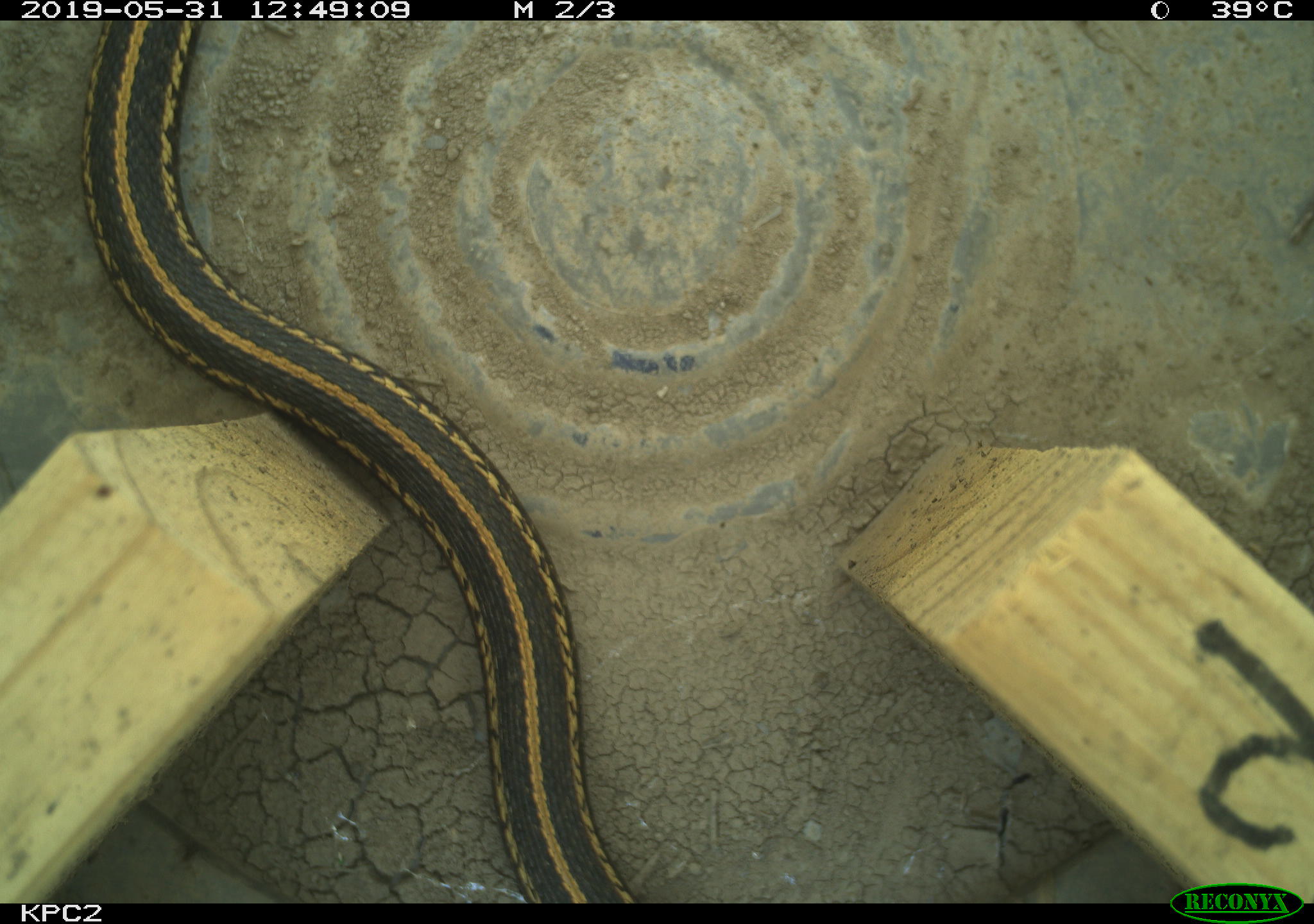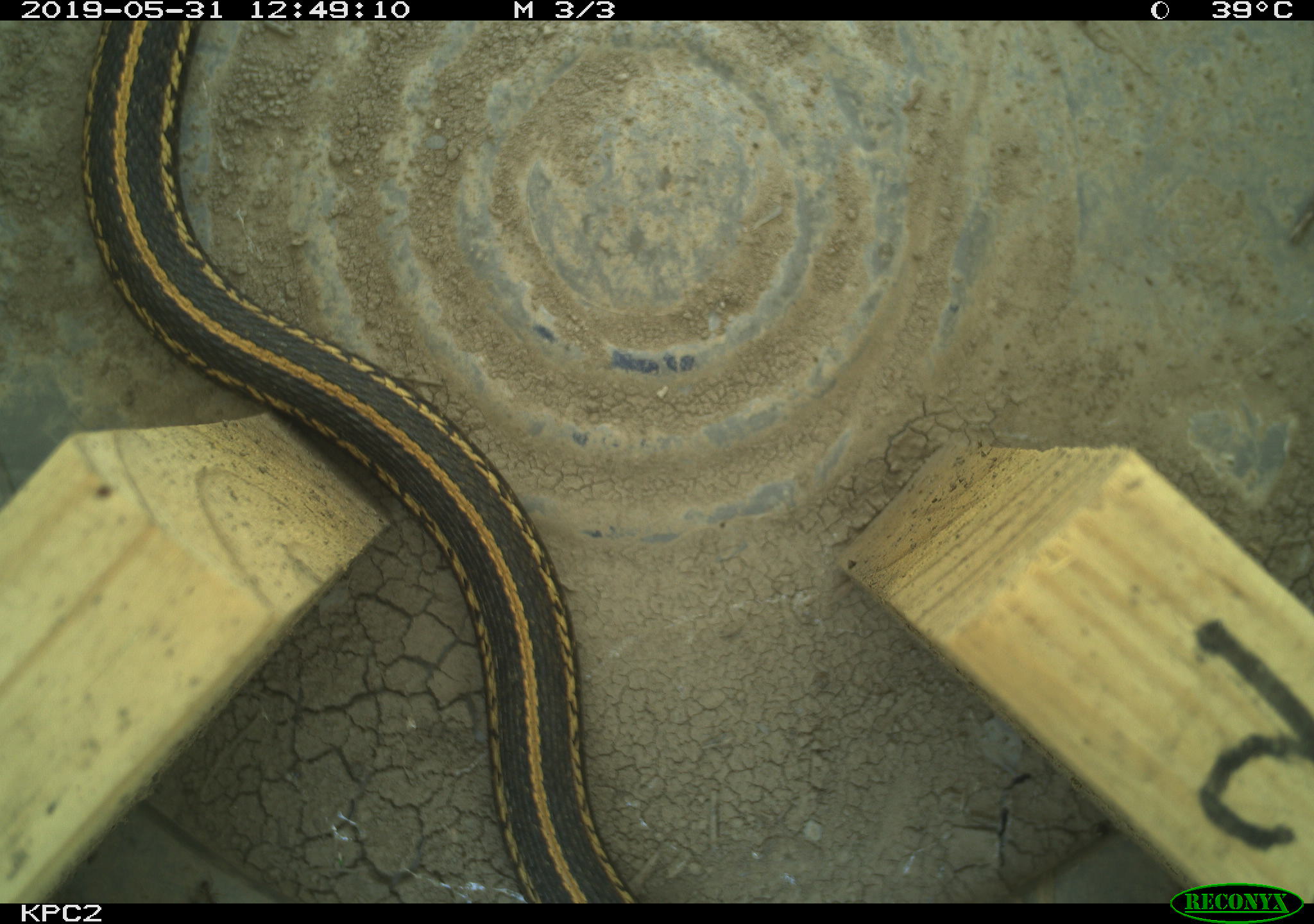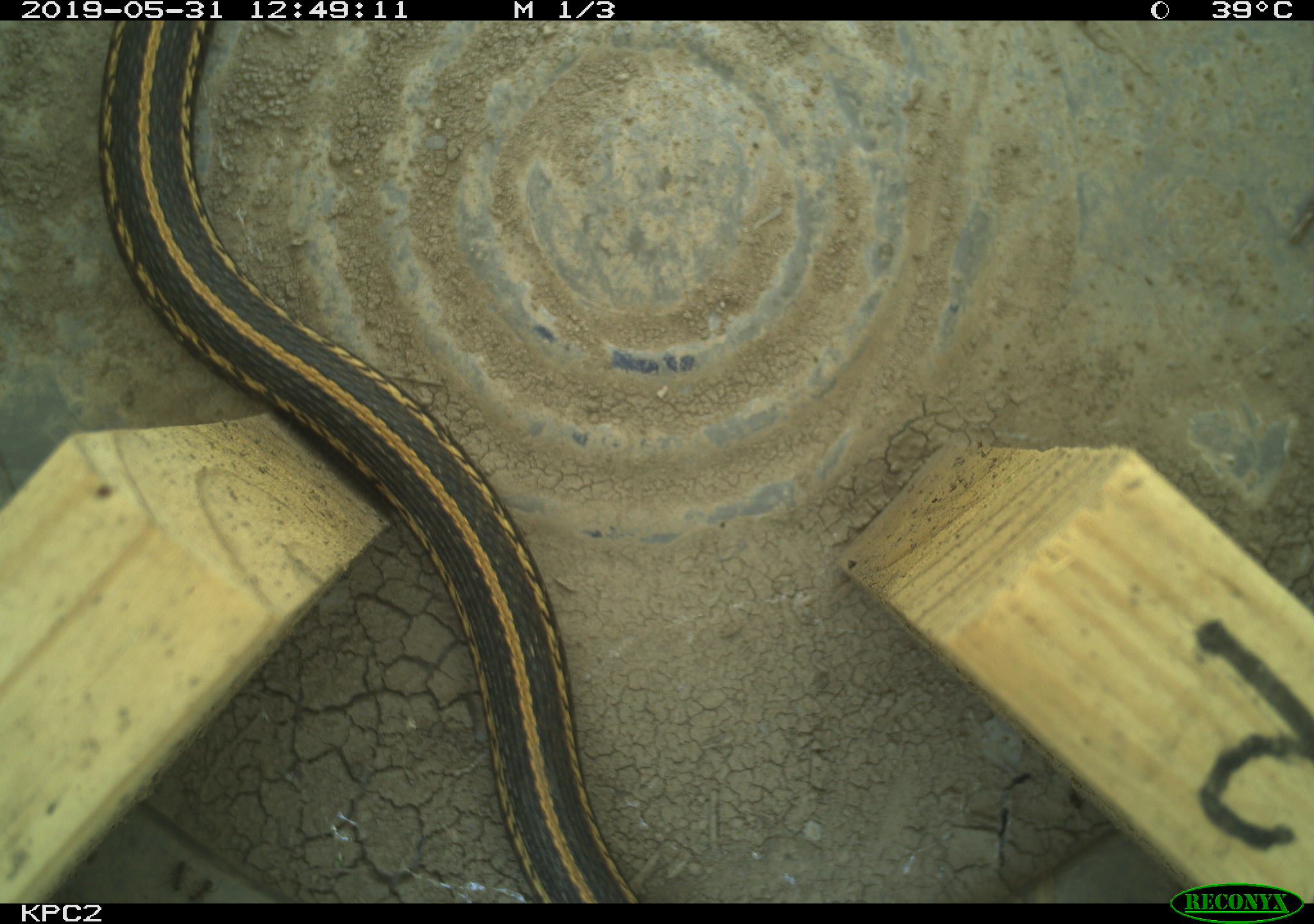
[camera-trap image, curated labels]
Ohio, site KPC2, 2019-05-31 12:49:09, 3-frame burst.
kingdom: Animalia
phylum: Chordata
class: Reptilia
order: Squamata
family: Colubridae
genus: Thamnophis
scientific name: Thamnophis radix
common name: plains gartersnake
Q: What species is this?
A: Plains gartersnake (Thamnophis radix).